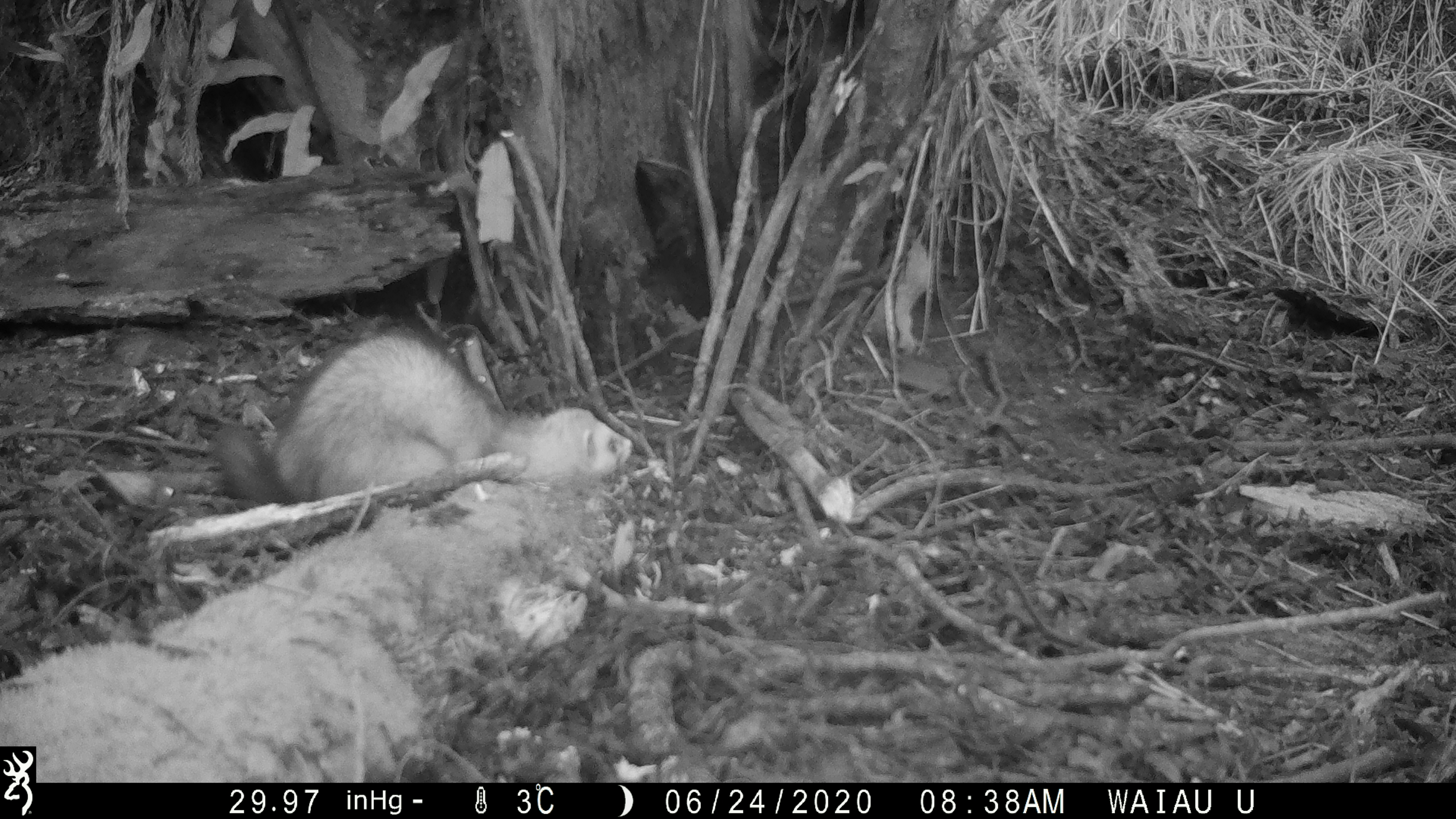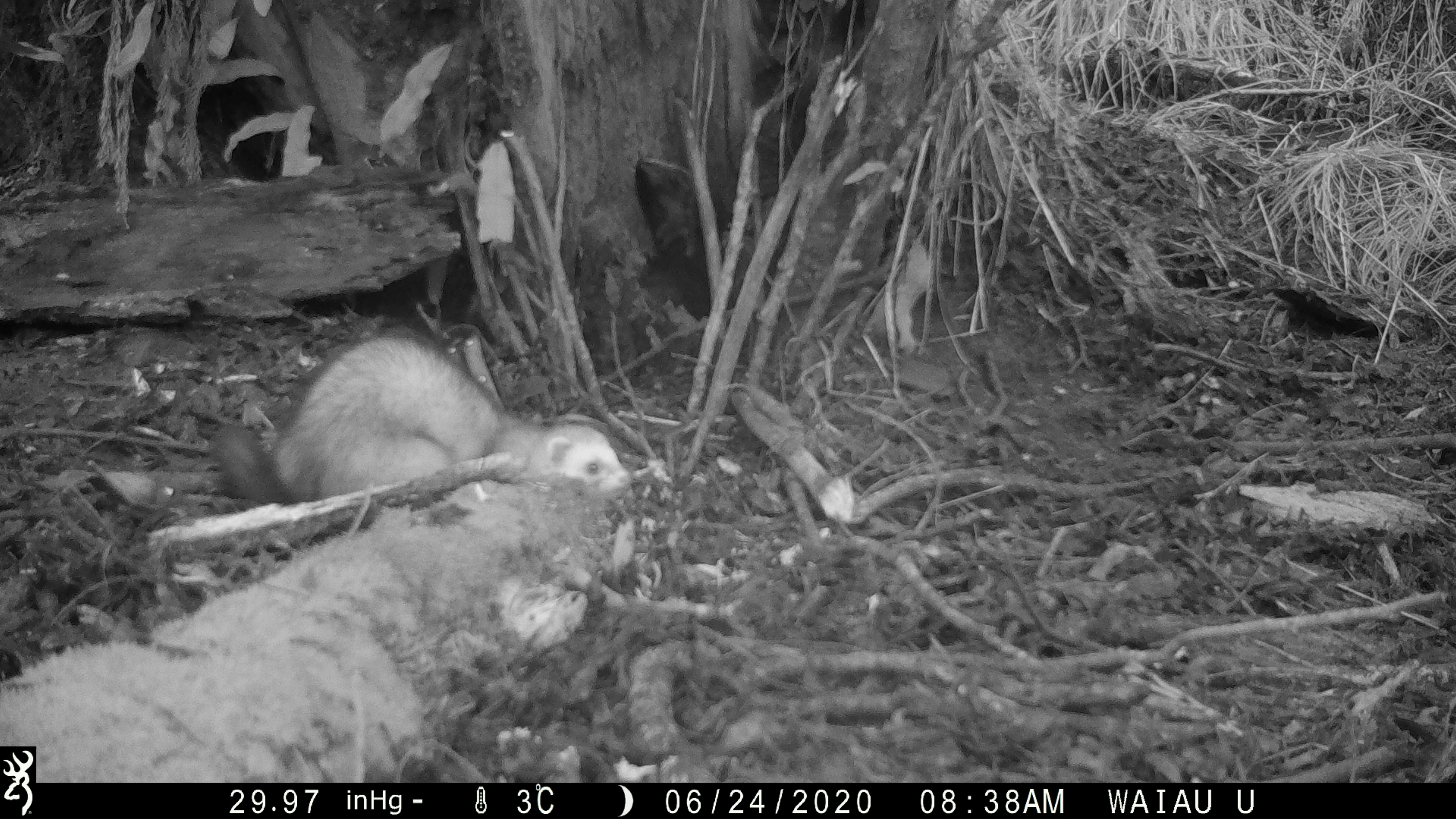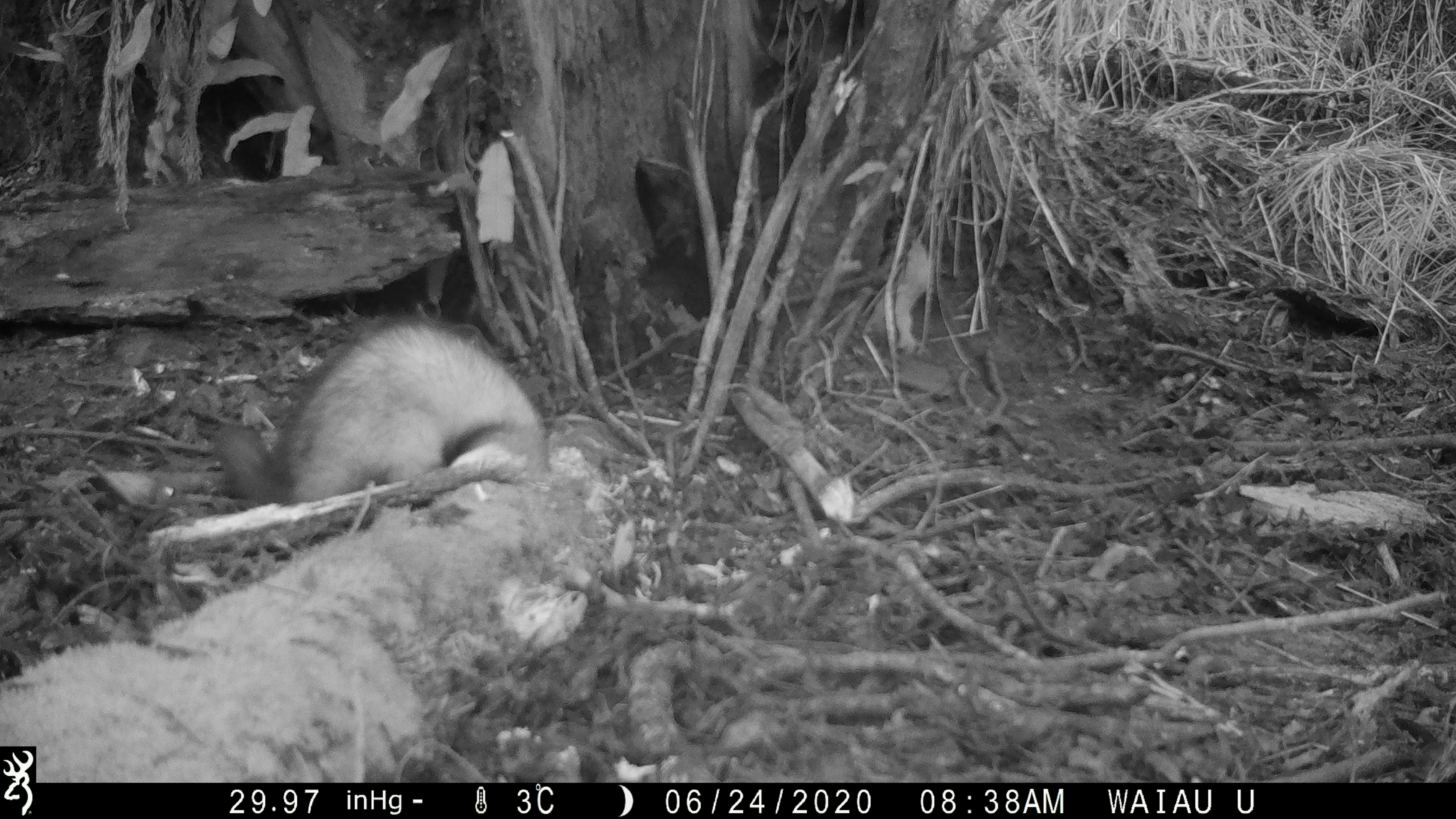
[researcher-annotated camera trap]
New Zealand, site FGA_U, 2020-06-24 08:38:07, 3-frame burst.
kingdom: Animalia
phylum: Chordata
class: Mammalia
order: Carnivora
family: Mustelidae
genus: Mustela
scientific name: Mustela furo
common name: ferret